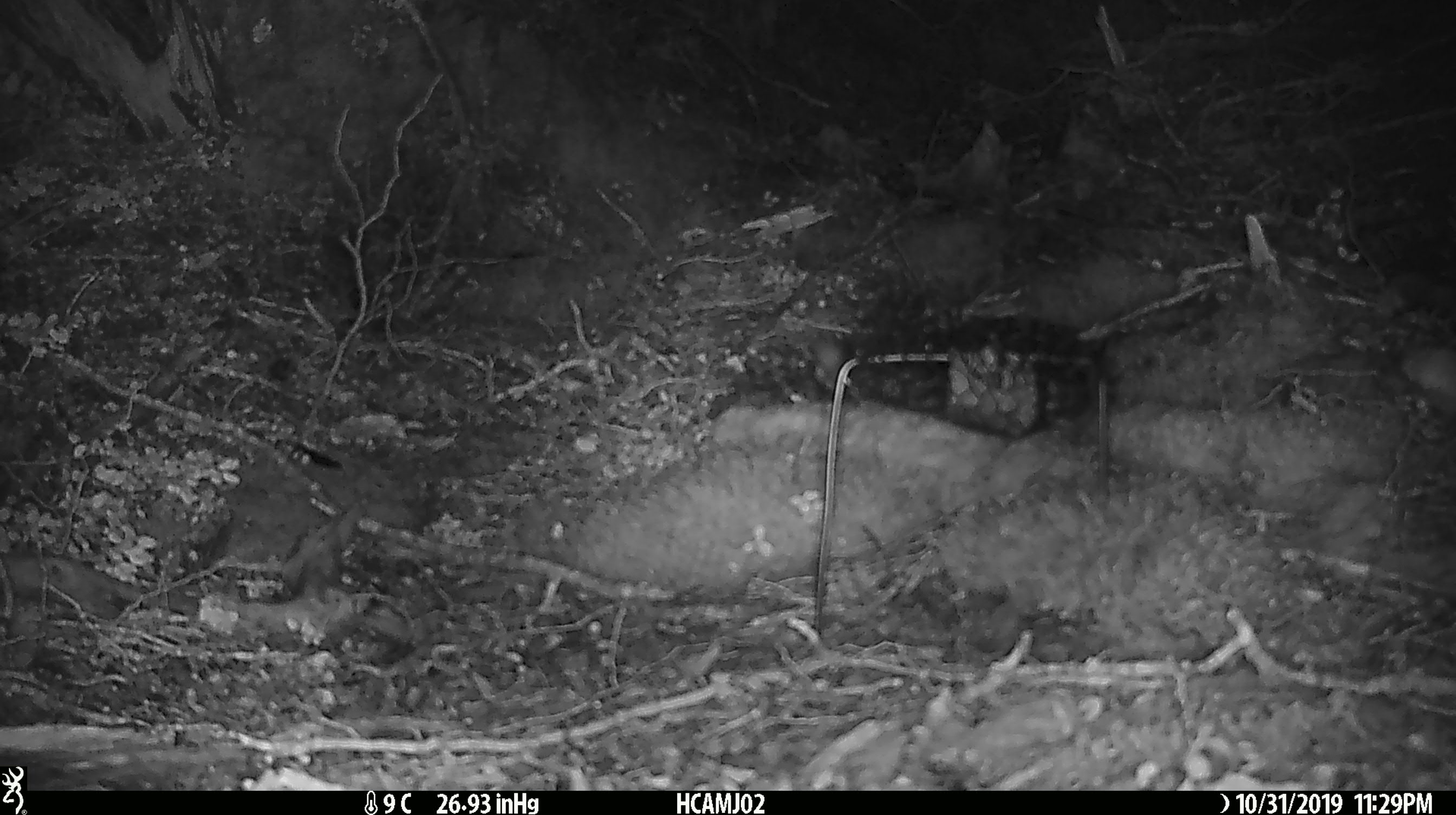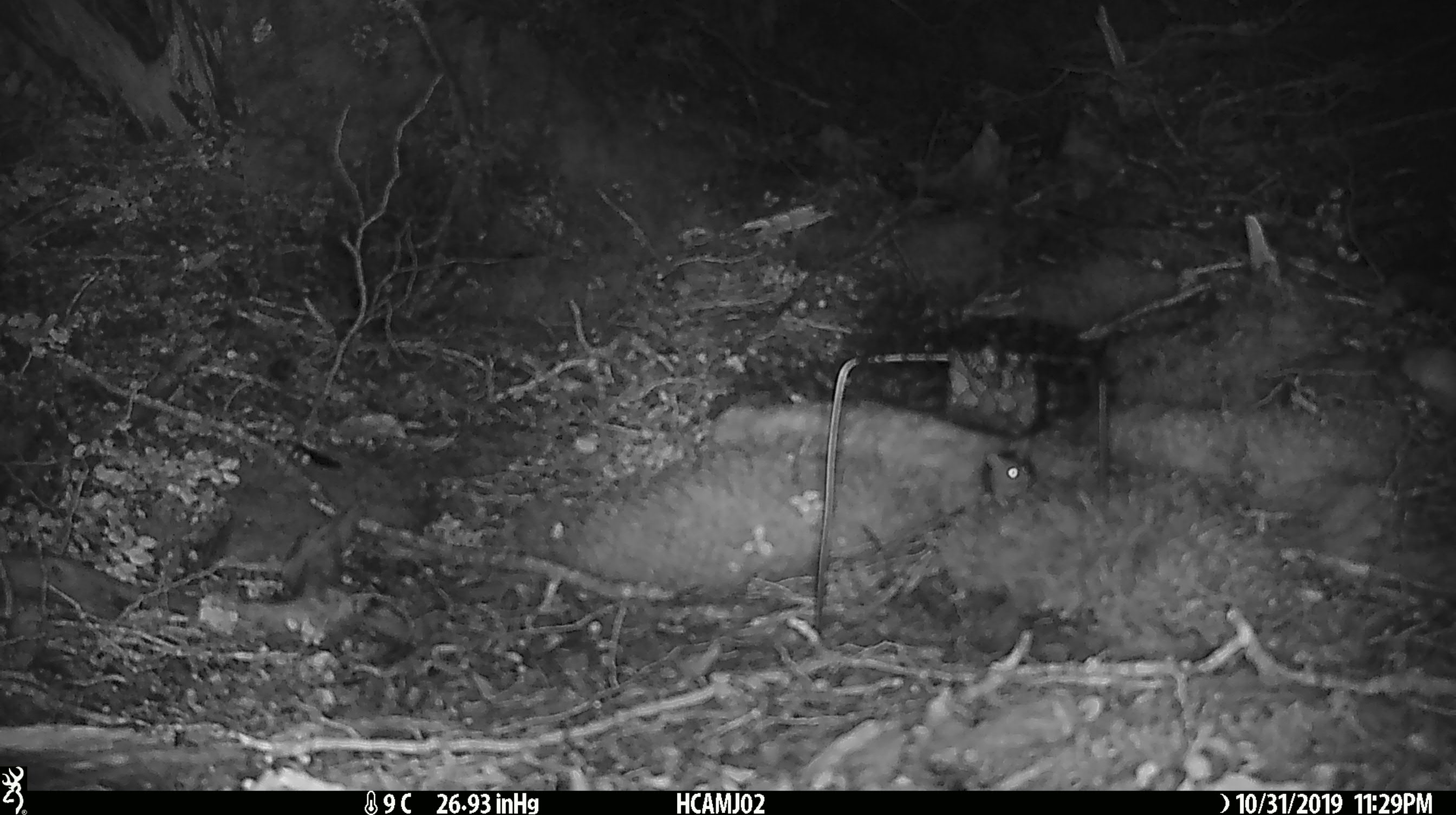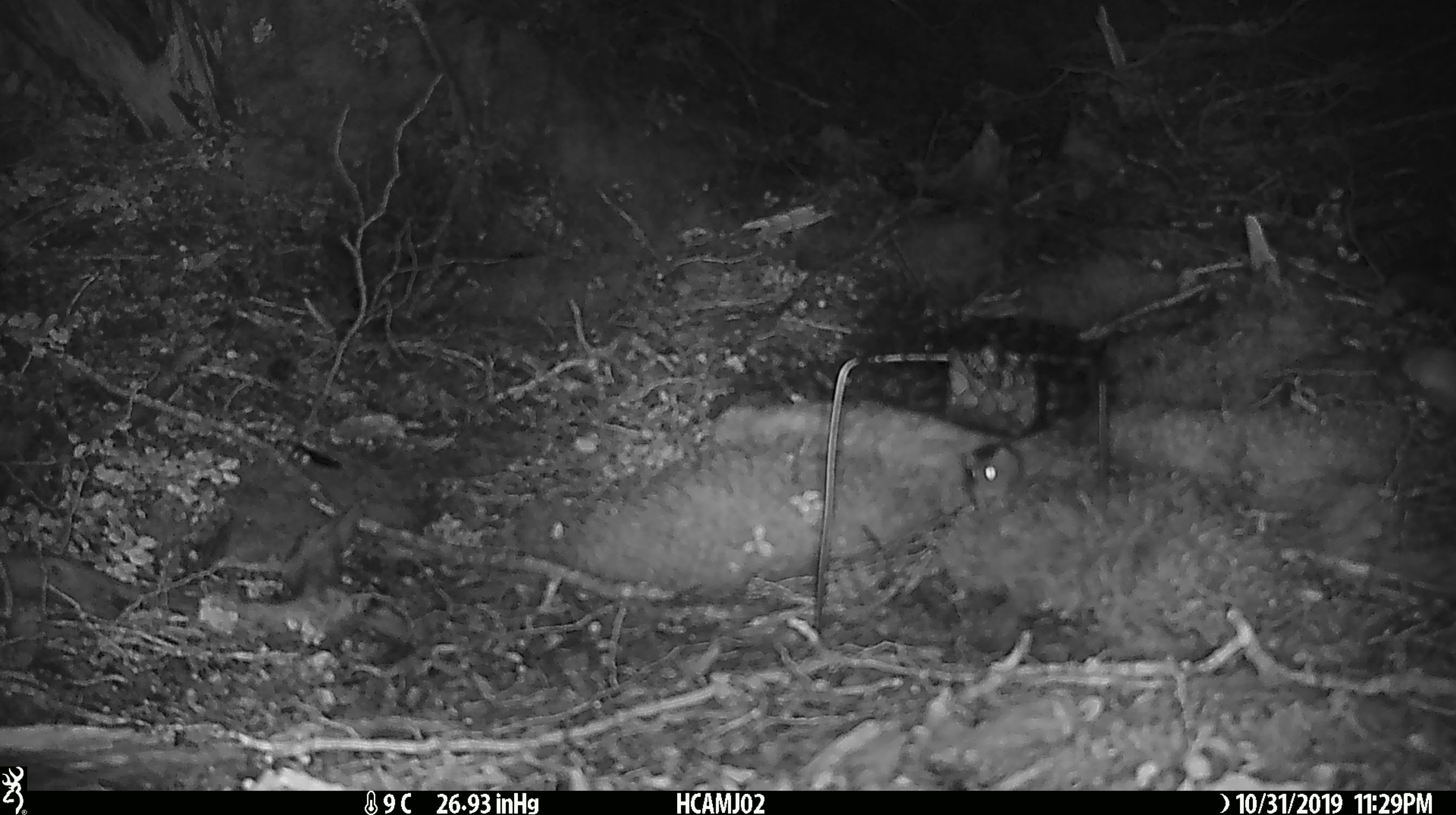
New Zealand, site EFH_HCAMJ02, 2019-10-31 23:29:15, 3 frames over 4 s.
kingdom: Animalia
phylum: Chordata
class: Mammalia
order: Rodentia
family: Muridae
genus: Mus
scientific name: Mus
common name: mouse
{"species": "mouse (Mus)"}